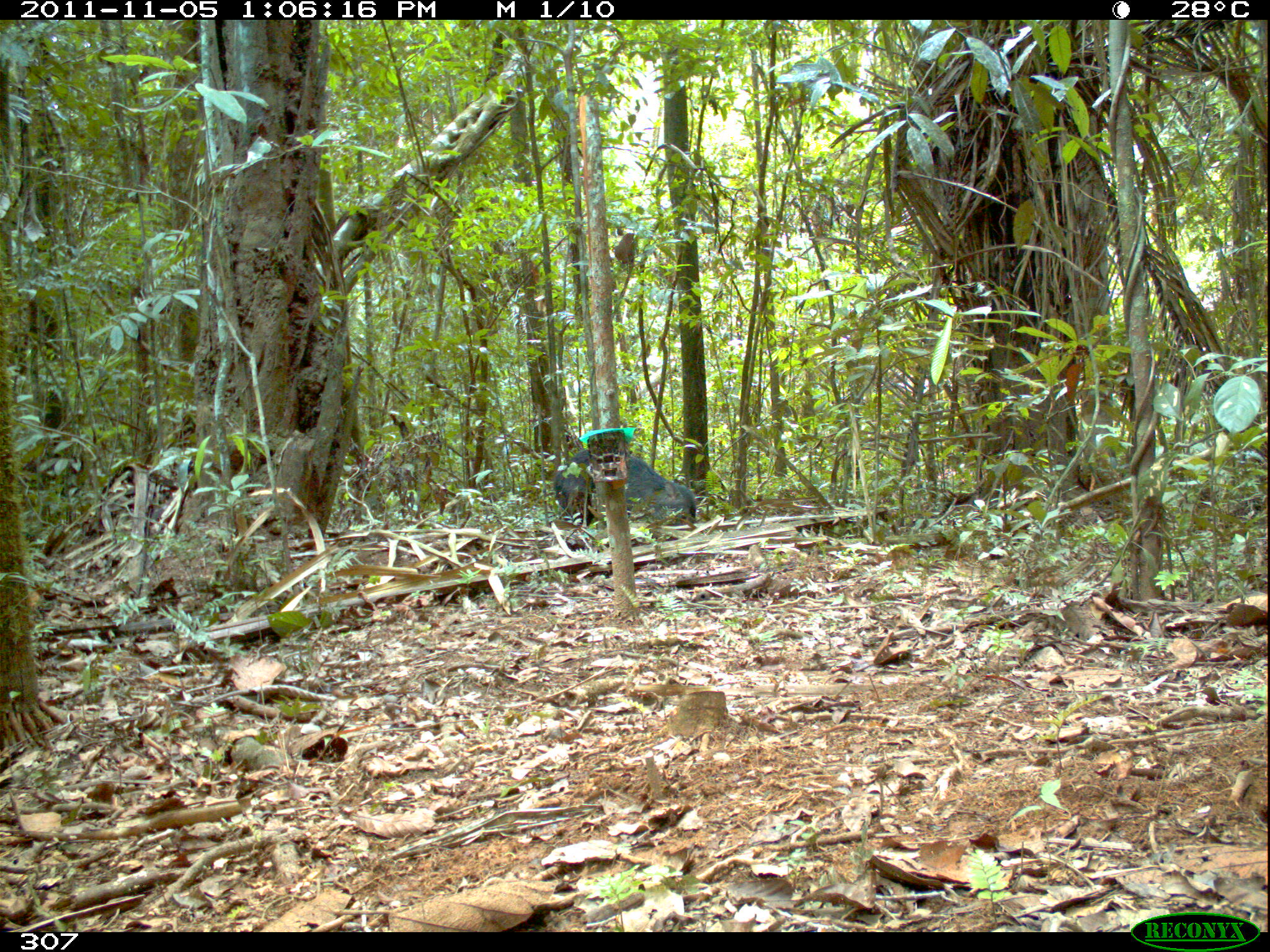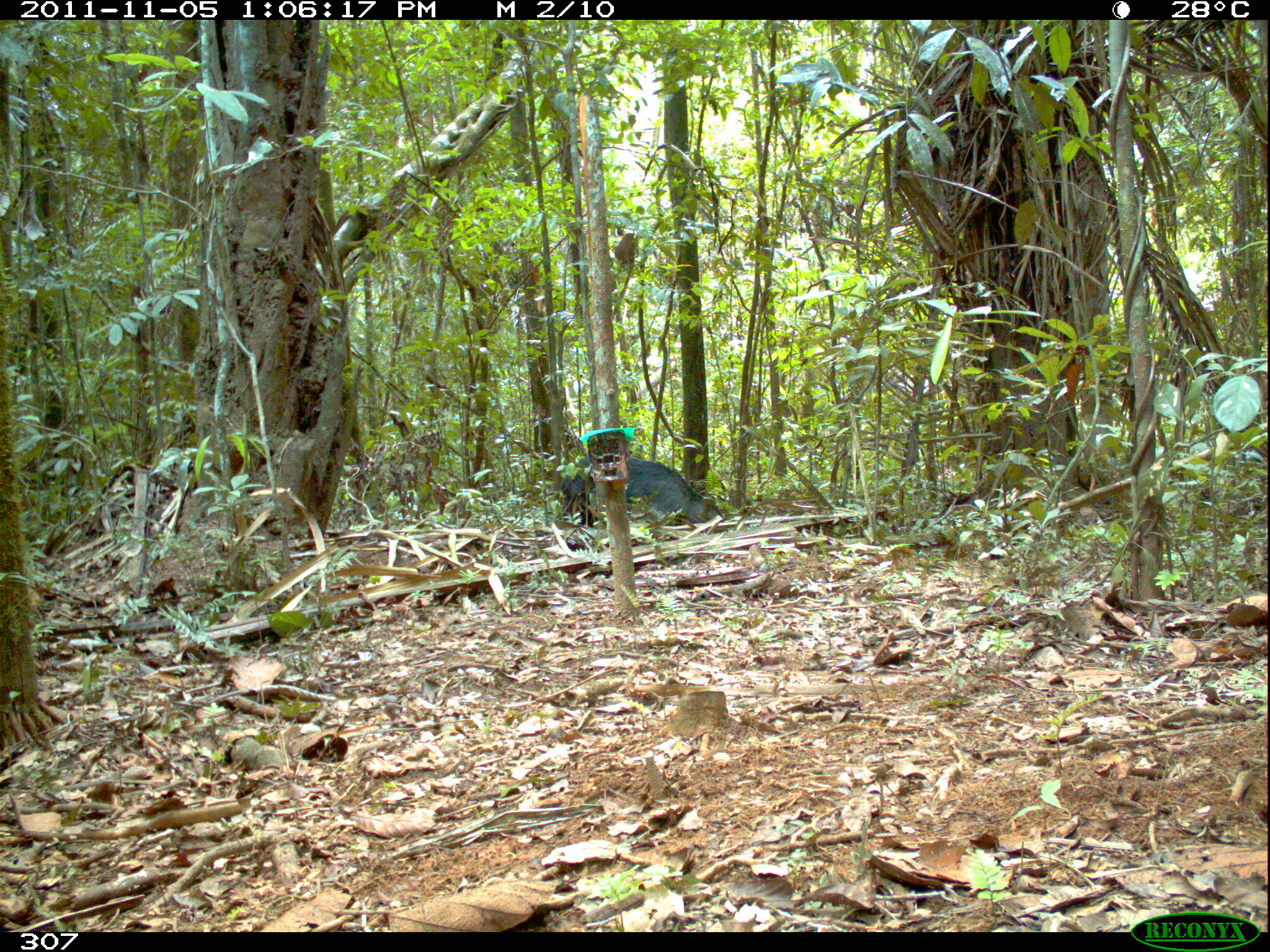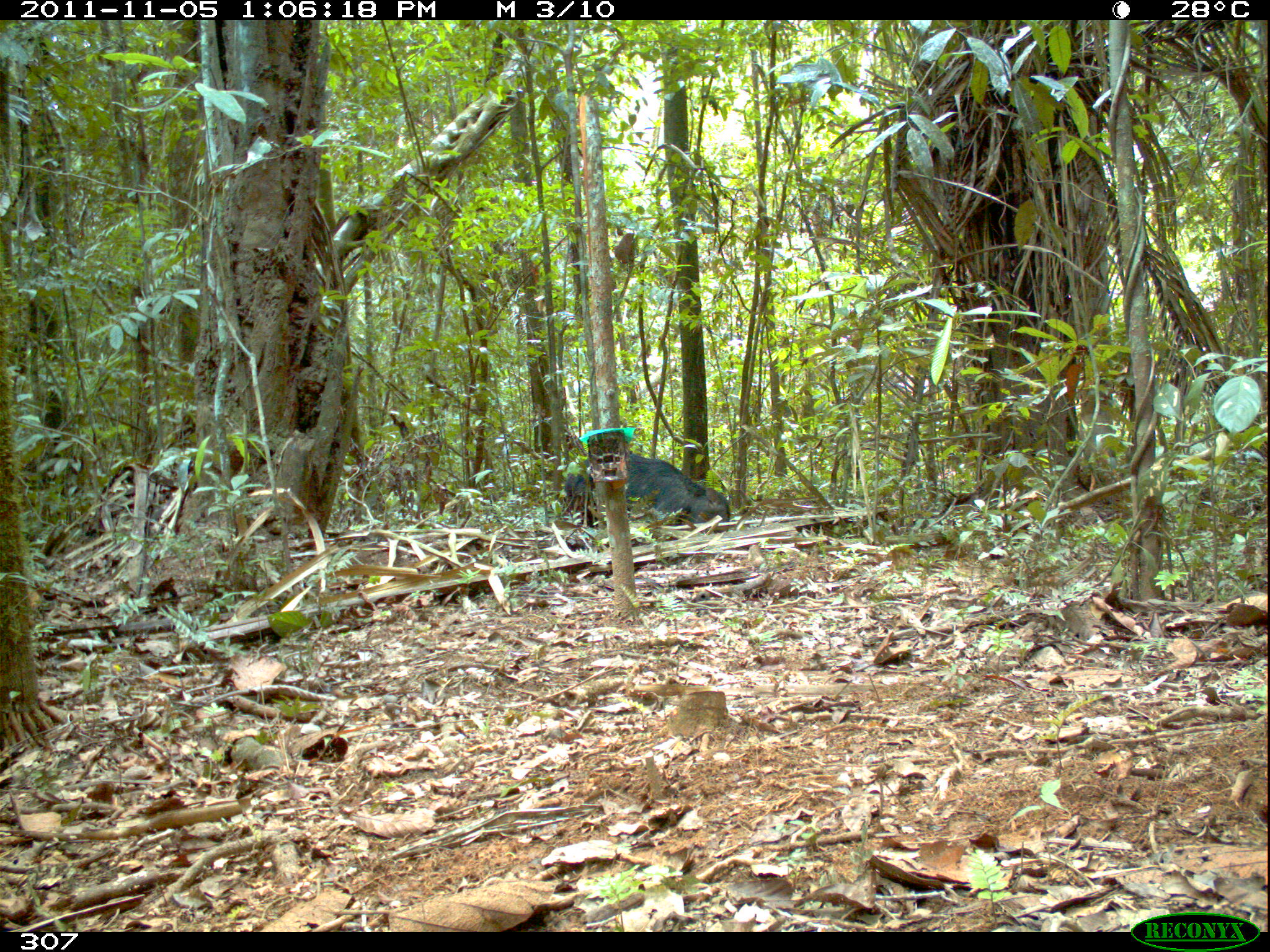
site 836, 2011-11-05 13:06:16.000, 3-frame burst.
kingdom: Animalia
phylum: Chordata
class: Mammalia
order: Artiodactyla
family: Tayassuidae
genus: Tayassu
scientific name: Tayassu pecari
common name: white-lipped peccary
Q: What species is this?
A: Tayassu pecari (white-lipped peccary).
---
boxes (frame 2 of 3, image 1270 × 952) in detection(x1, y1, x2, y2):
tayassu pecari: detection(560, 455, 727, 536)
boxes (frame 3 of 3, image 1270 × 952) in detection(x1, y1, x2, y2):
tayassu pecari: detection(564, 452, 728, 529)